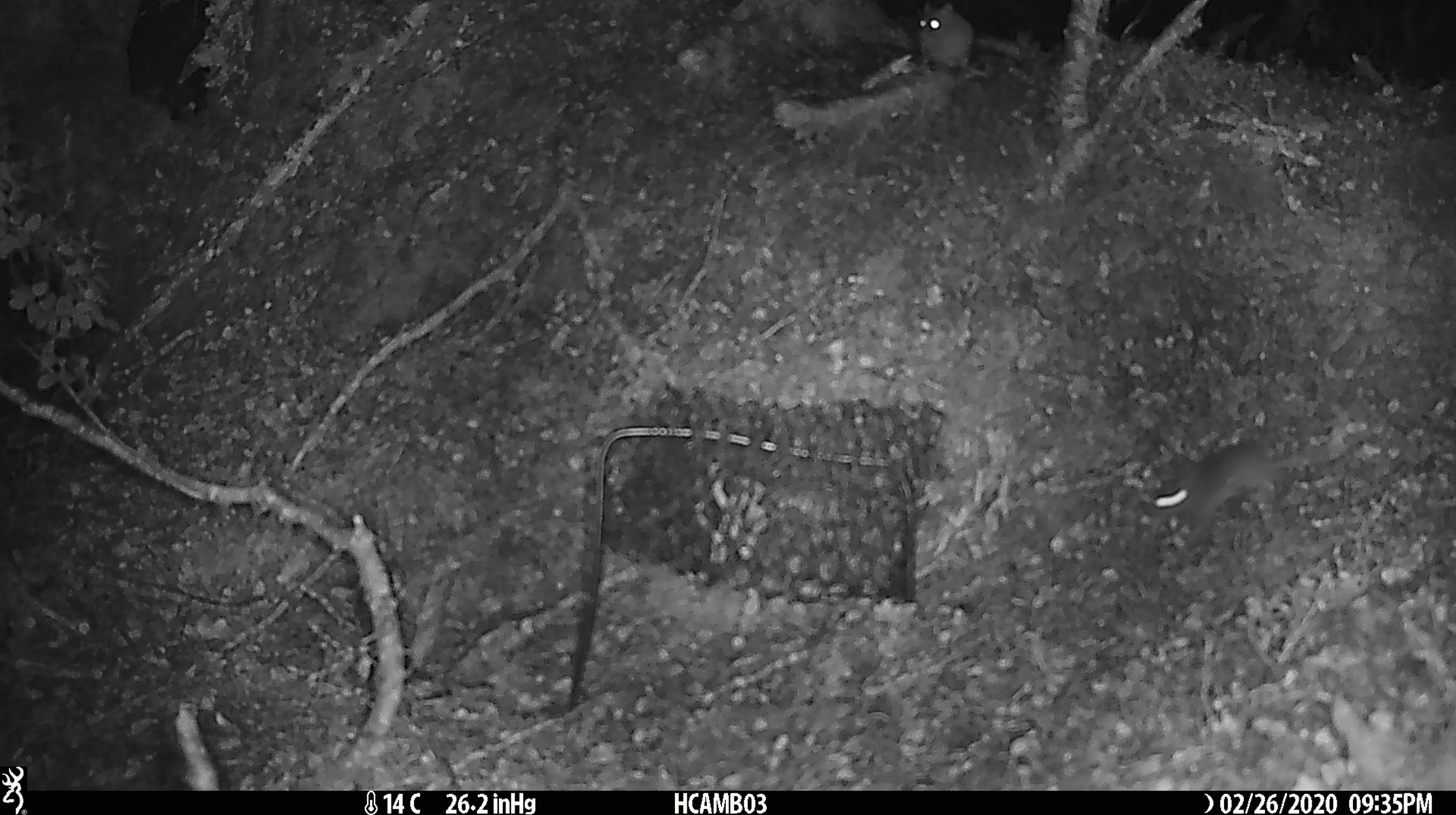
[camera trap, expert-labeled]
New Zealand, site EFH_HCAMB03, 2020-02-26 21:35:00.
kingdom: Animalia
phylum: Chordata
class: Mammalia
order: Rodentia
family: Muridae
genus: Mus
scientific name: Mus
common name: mouse